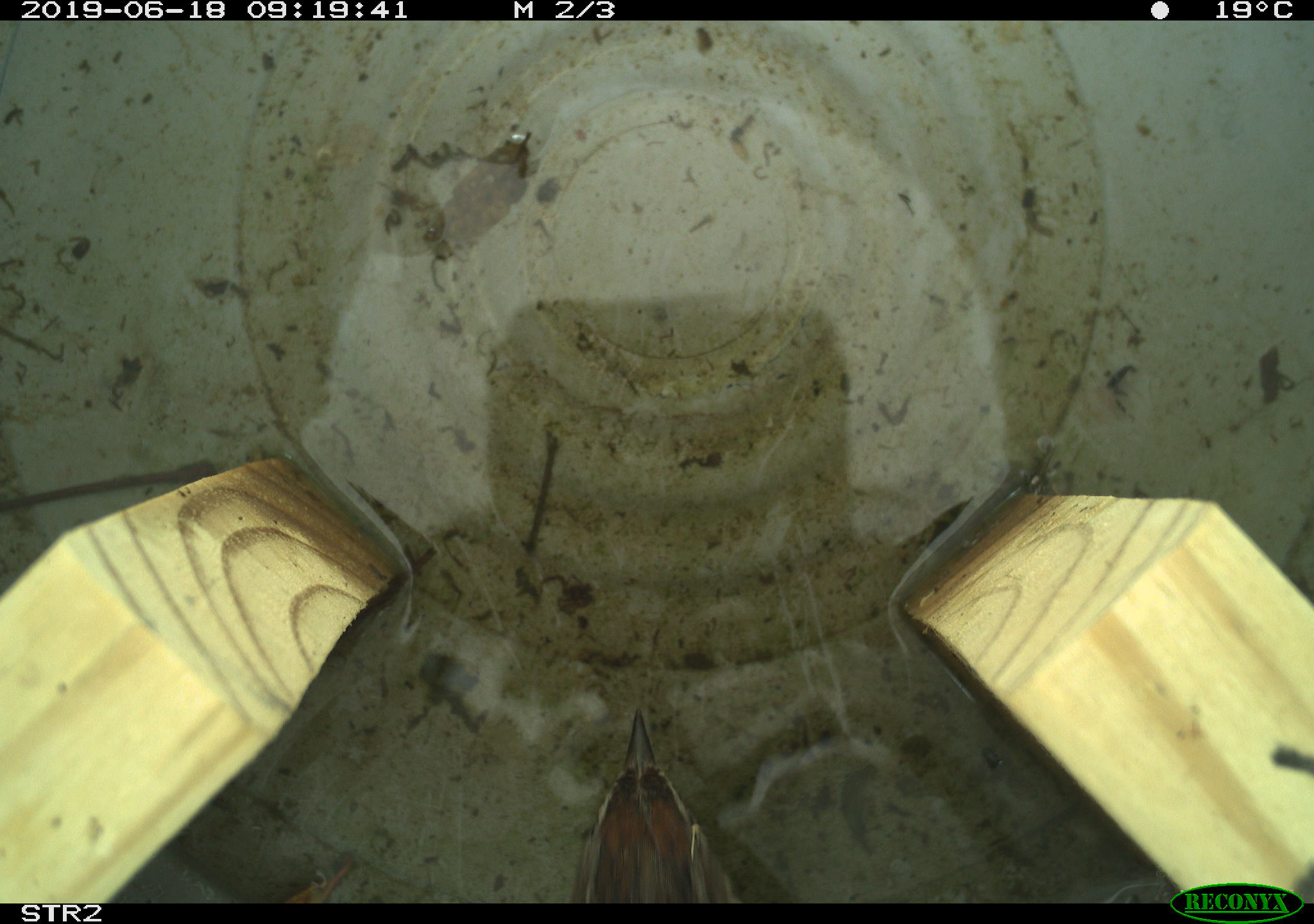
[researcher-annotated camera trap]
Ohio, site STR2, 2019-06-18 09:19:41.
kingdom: Animalia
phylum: Chordata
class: Aves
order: Passeriformes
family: Passerellidae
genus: Melospiza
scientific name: Melospiza melodia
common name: song sparrow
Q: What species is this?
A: Song sparrow (Melospiza melodia).